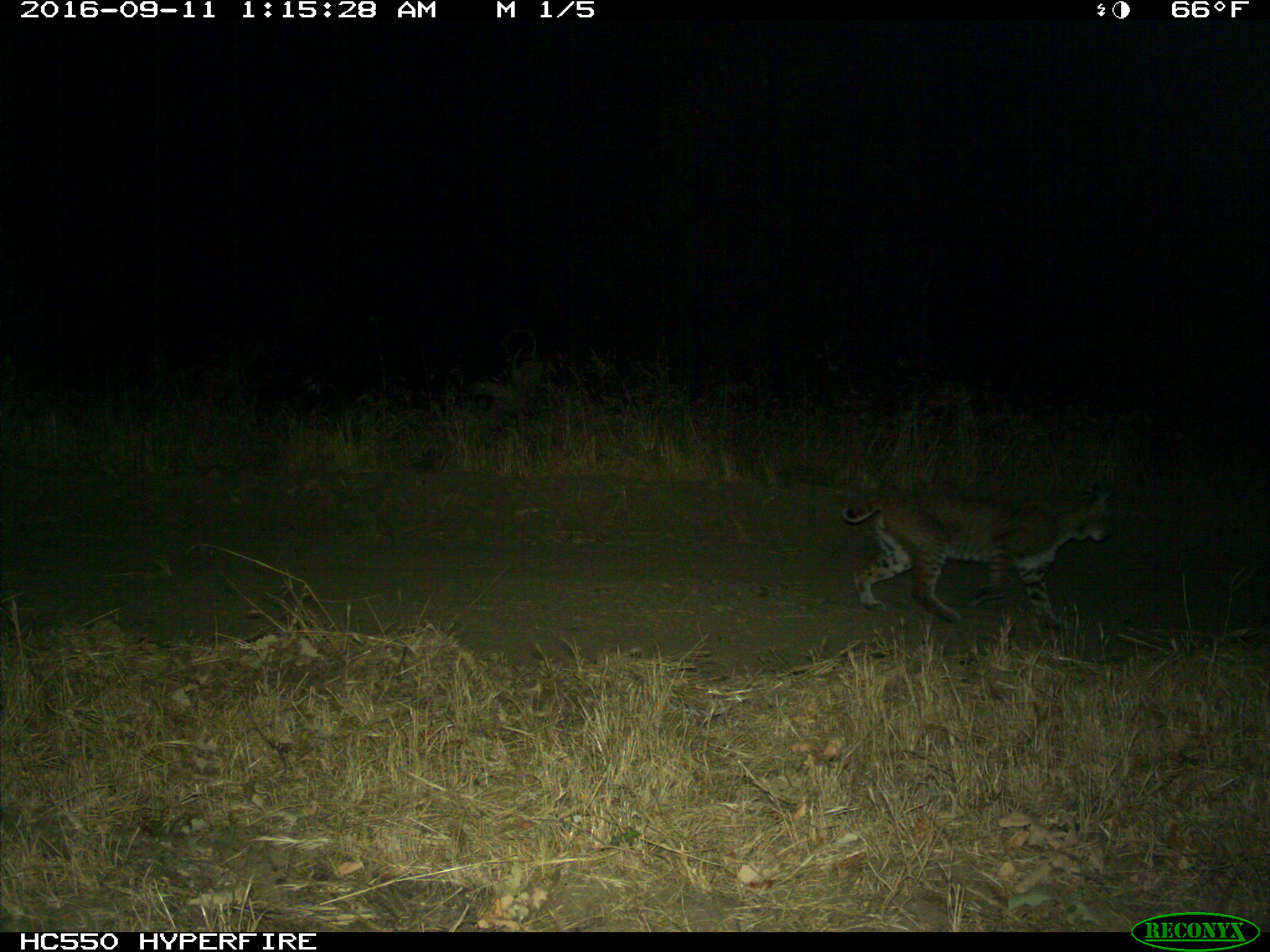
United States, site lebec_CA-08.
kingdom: Animalia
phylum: Chordata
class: Mammalia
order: Carnivora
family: Felidae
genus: Lynx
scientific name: Lynx rufus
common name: bobcat